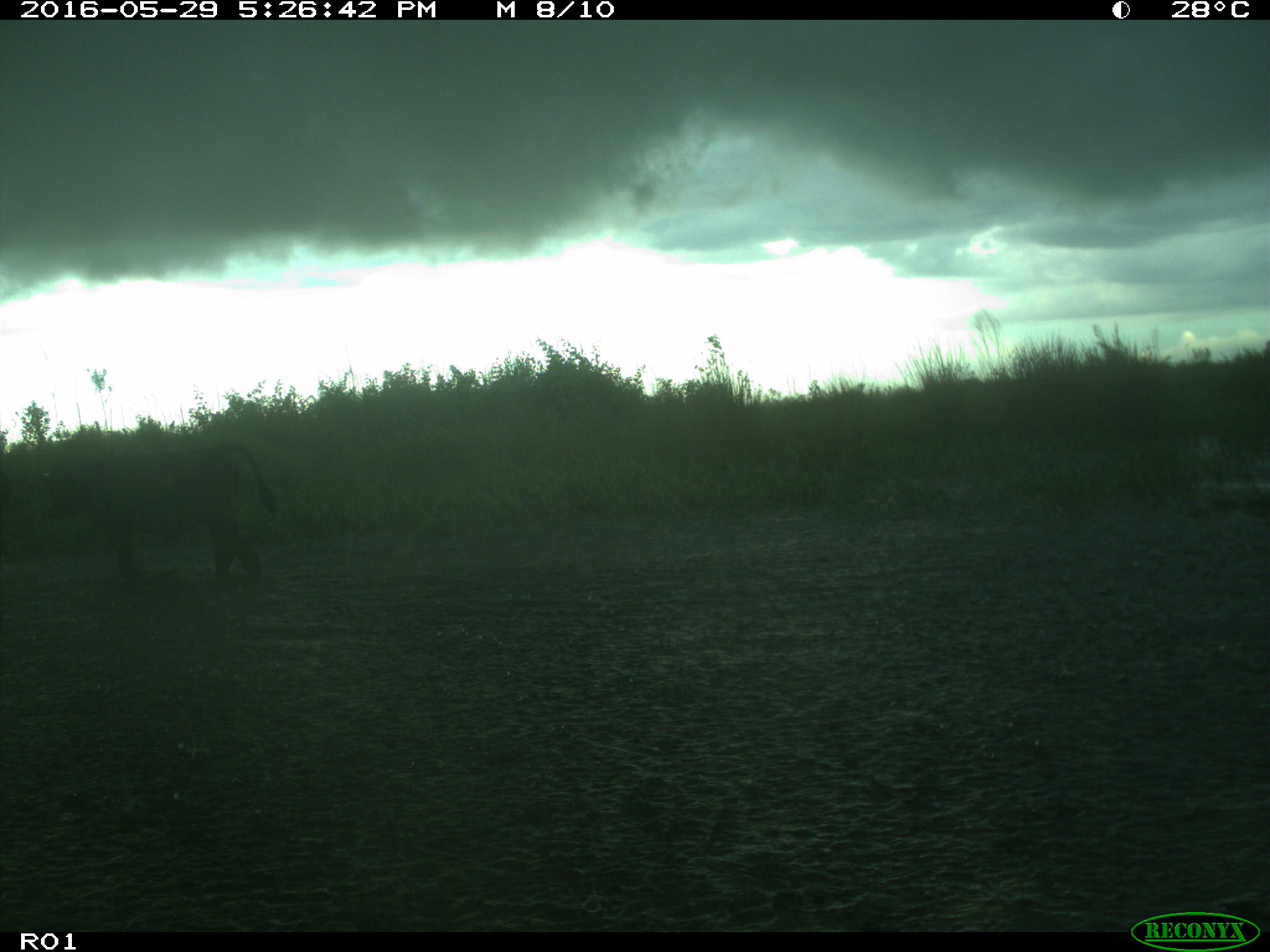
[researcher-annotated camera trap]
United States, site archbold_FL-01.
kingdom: Animalia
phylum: Chordata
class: Mammalia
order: Artiodactyla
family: Bovidae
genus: Bos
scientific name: Bos taurus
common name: domestic cow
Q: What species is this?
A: Bos taurus (domestic cow).